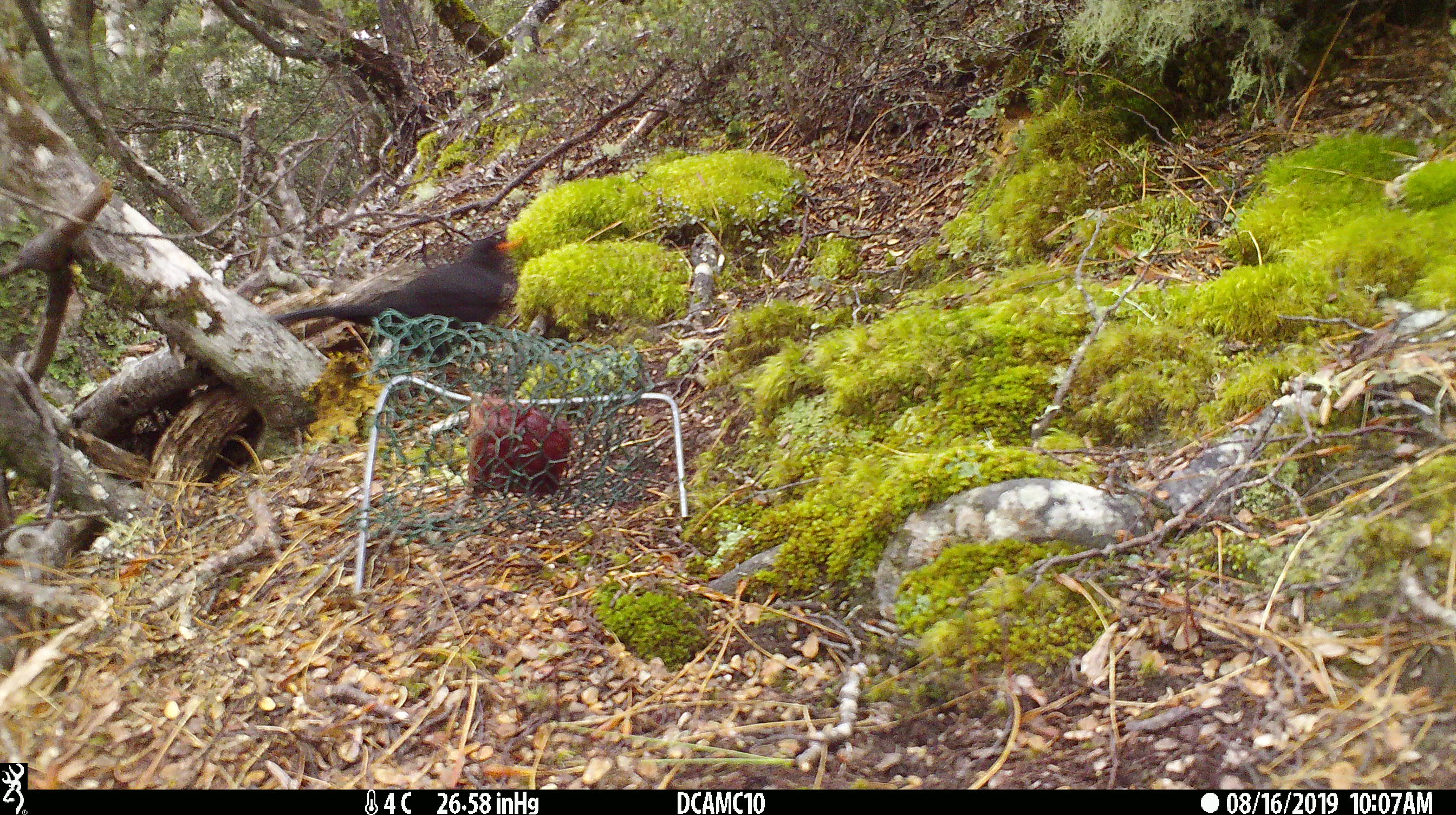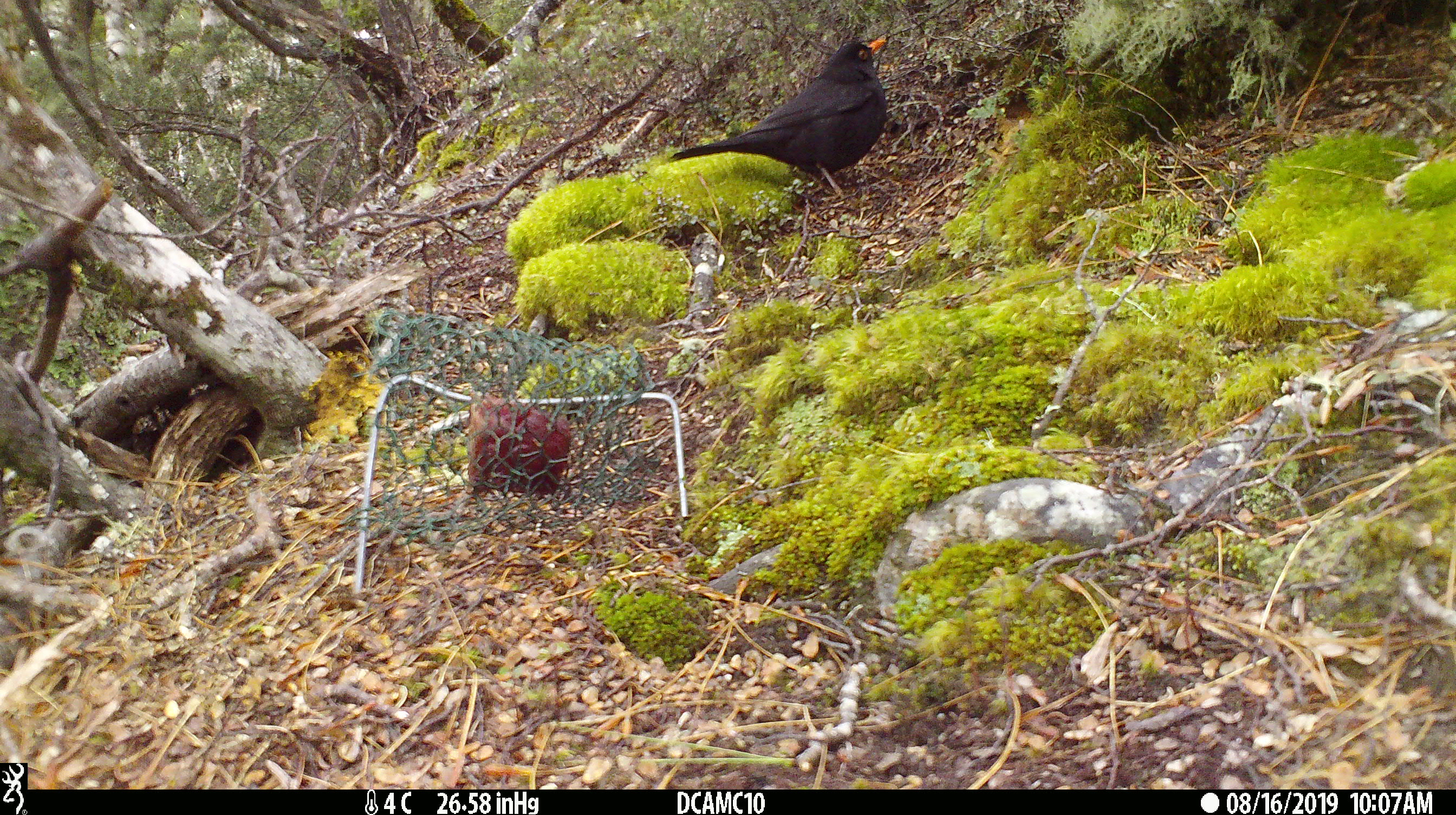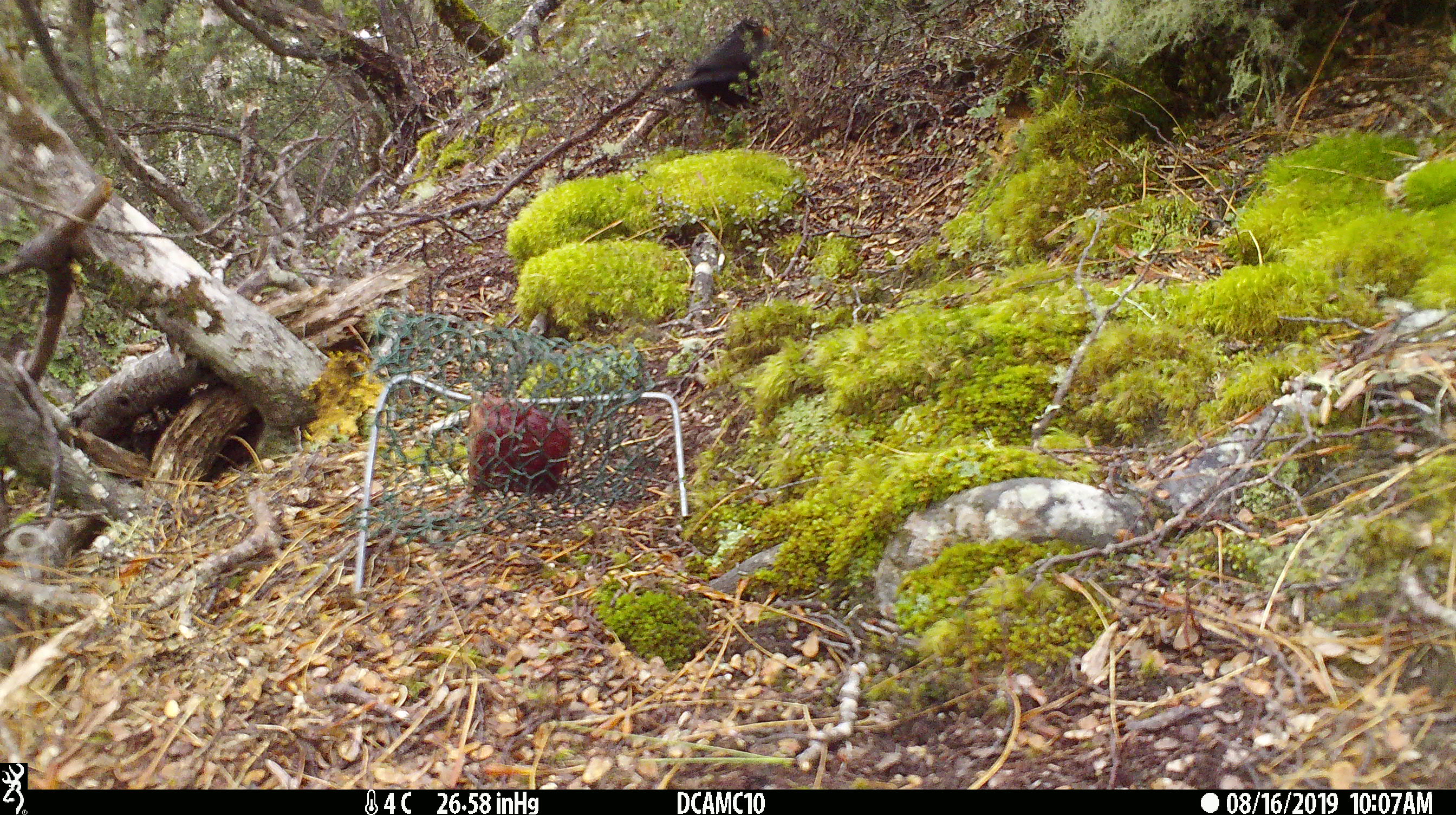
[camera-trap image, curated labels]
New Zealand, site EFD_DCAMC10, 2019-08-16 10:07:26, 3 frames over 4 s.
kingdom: Animalia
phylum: Chordata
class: Aves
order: Passeriformes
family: Turdidae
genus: Turdus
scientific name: Turdus merula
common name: eurasian blackbird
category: blackbird